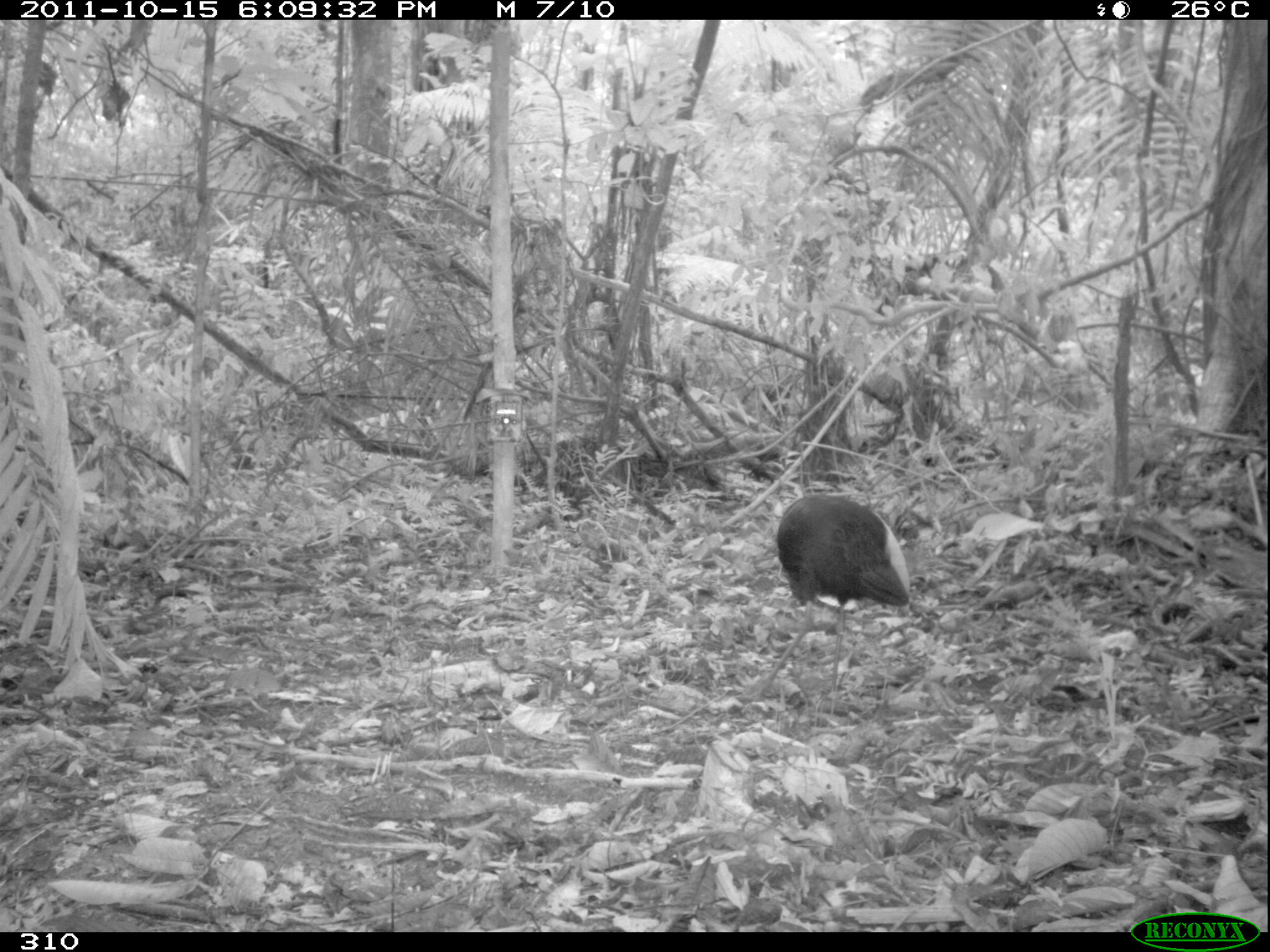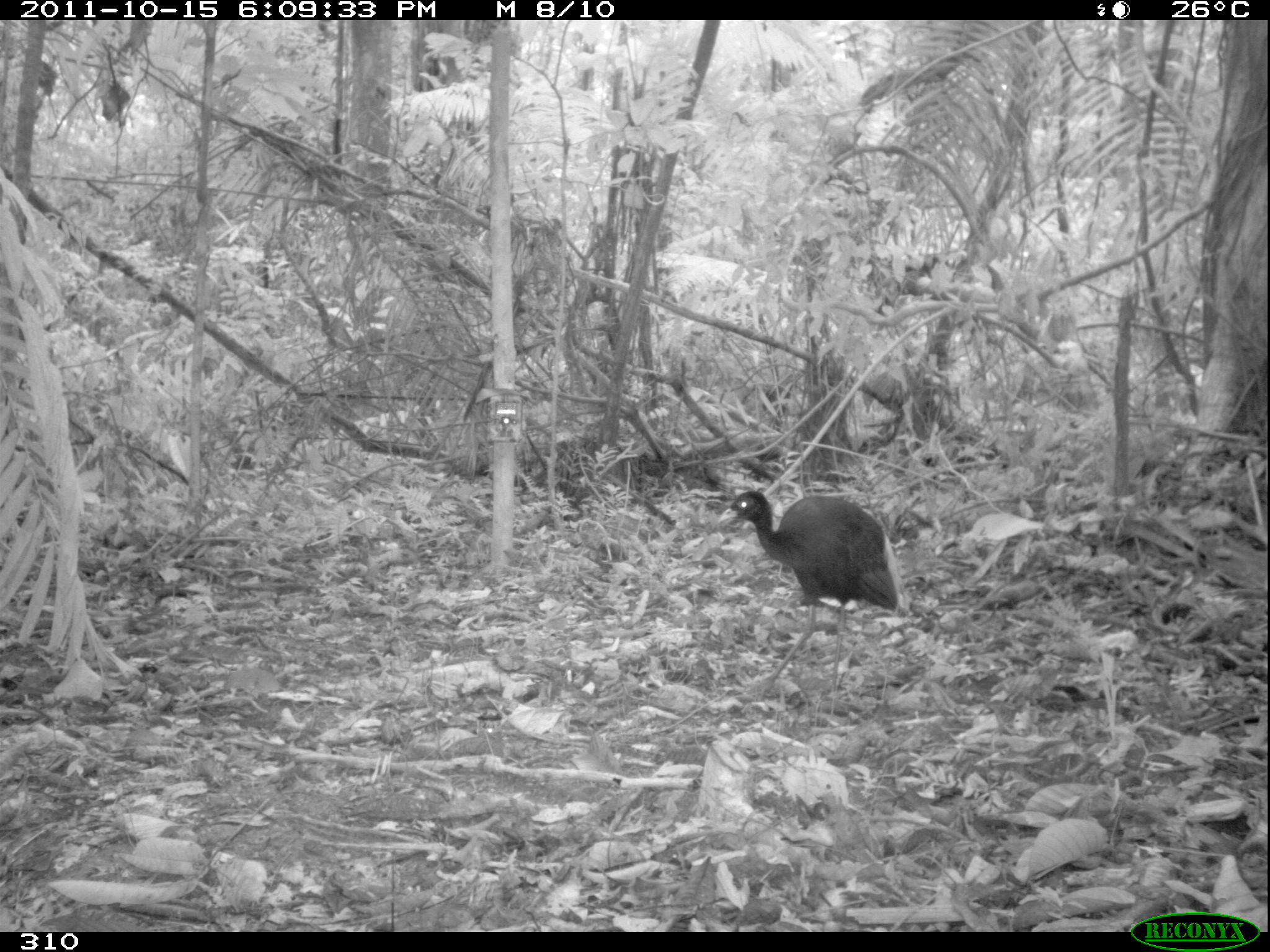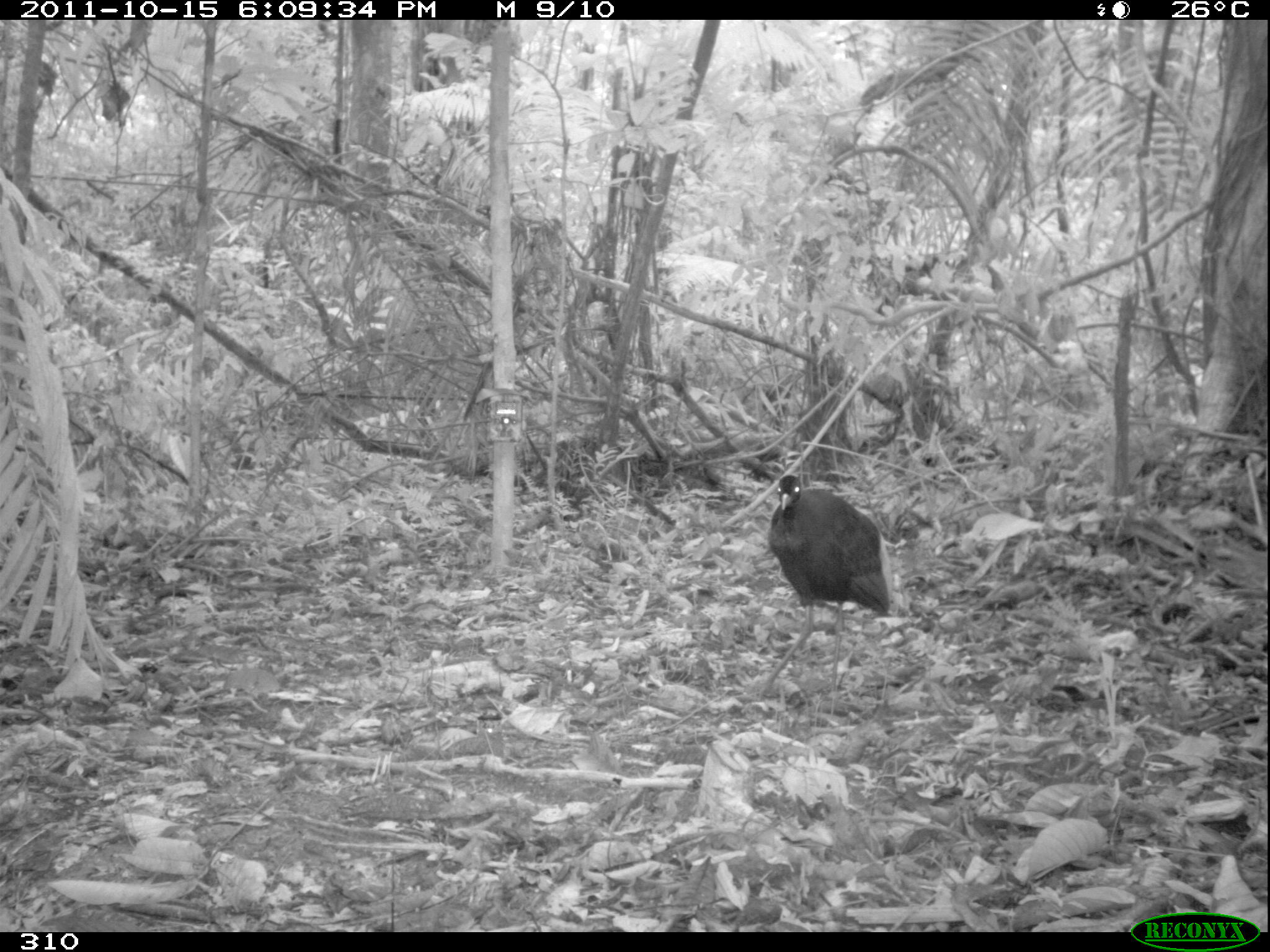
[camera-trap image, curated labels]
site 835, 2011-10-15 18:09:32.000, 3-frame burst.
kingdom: Animalia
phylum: Chordata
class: Aves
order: Gruiformes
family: Psophiidae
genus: Psophia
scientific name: Psophia leucoptera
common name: pale-winged trumpeter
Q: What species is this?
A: Psophia leucoptera (pale-winged trumpeter).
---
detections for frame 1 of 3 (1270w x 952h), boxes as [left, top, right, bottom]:
psophia leucoptera: [749, 493, 912, 705]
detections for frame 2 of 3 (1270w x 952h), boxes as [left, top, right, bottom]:
psophia leucoptera: [717, 491, 901, 612]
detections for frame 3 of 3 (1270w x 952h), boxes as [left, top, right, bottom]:
psophia leucoptera: [736, 465, 901, 712]